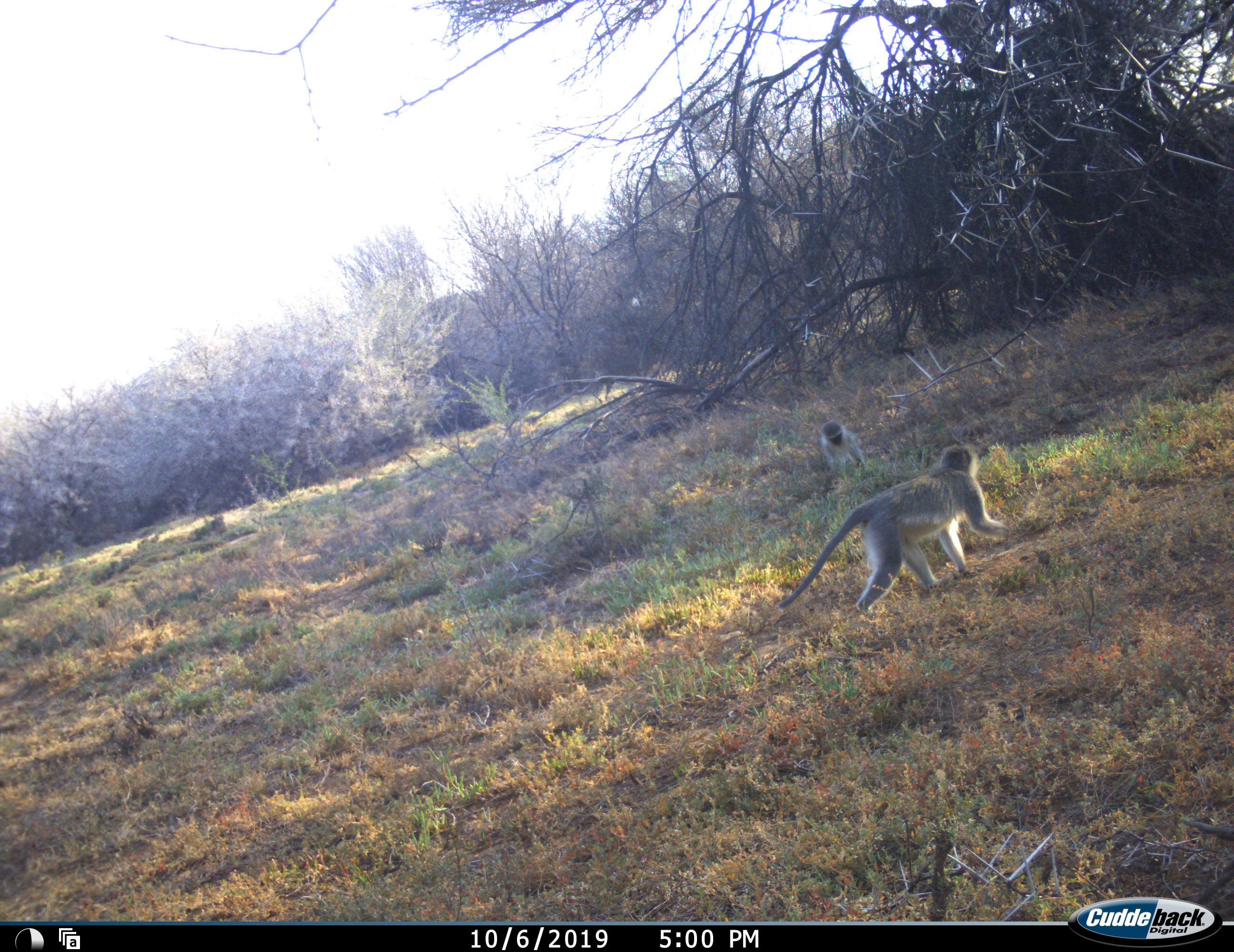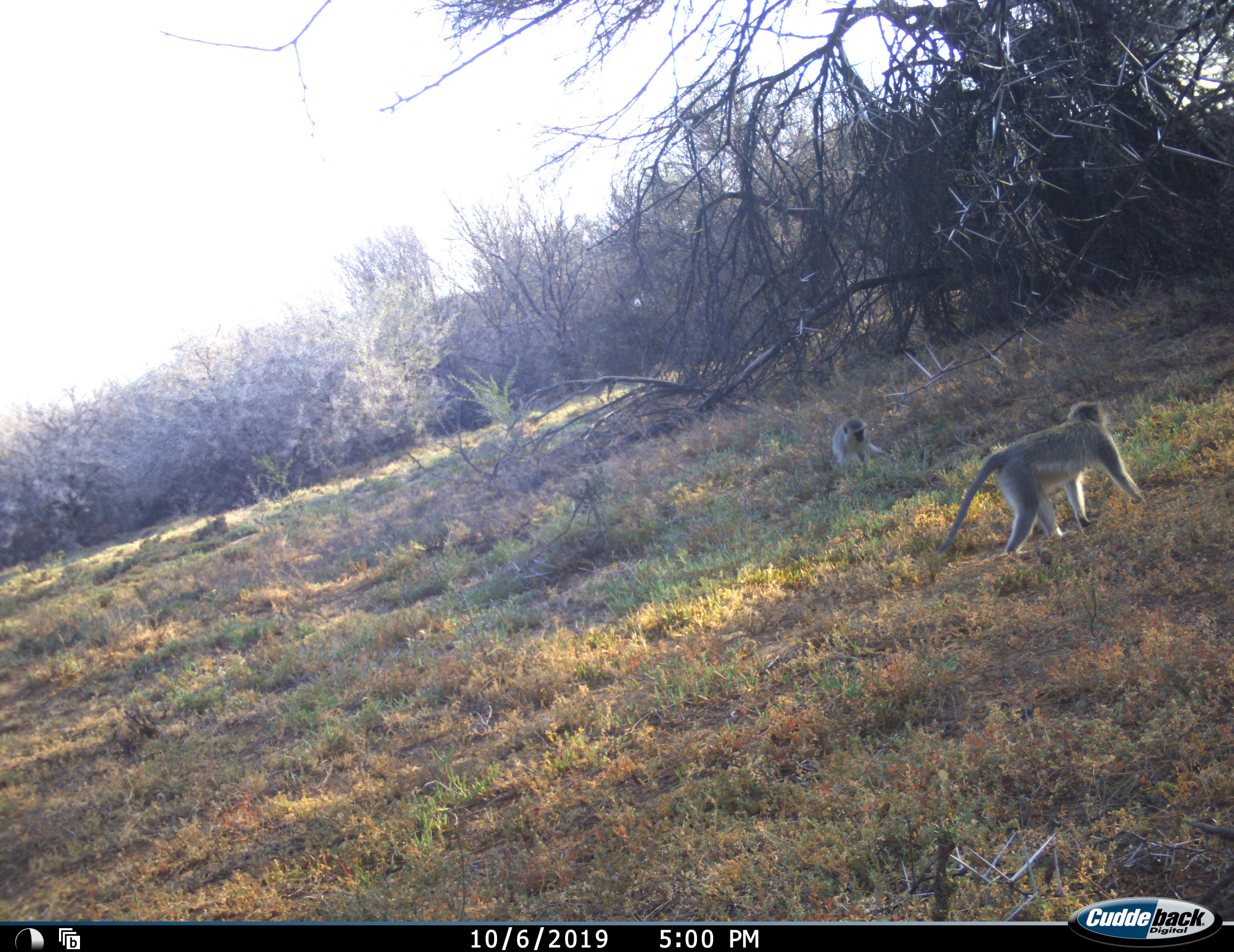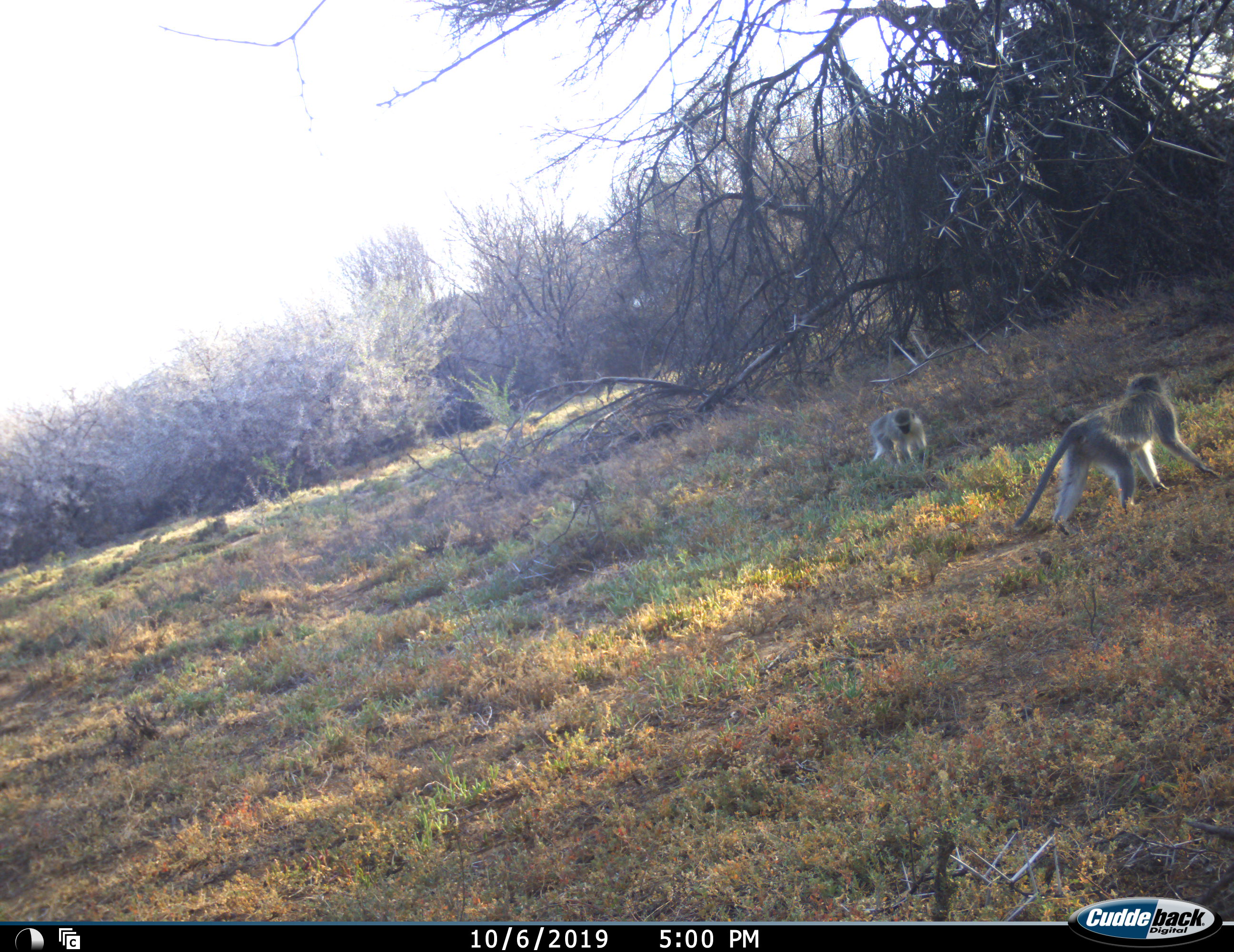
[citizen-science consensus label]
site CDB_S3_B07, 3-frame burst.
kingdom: Animalia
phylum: Chordata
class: Mammalia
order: Primates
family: Cercopithecidae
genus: Chlorocebus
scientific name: Chlorocebus pygerythrus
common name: vervet monkey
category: monkeyvervet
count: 2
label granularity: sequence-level